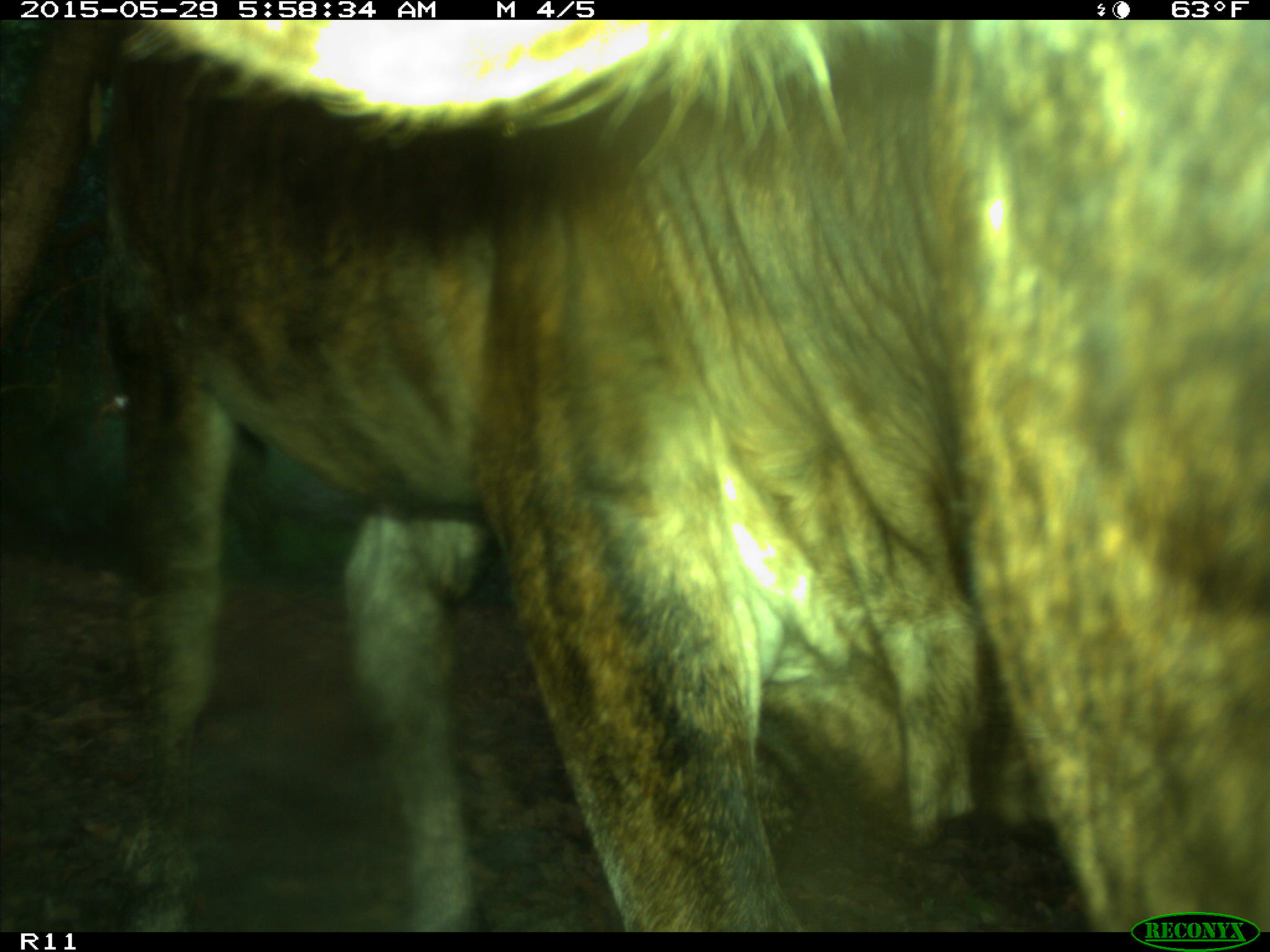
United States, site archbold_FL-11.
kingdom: Animalia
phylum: Chordata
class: Mammalia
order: Artiodactyla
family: Bovidae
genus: Bos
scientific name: Bos taurus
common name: domestic cow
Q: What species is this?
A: Bos taurus (domestic cow).